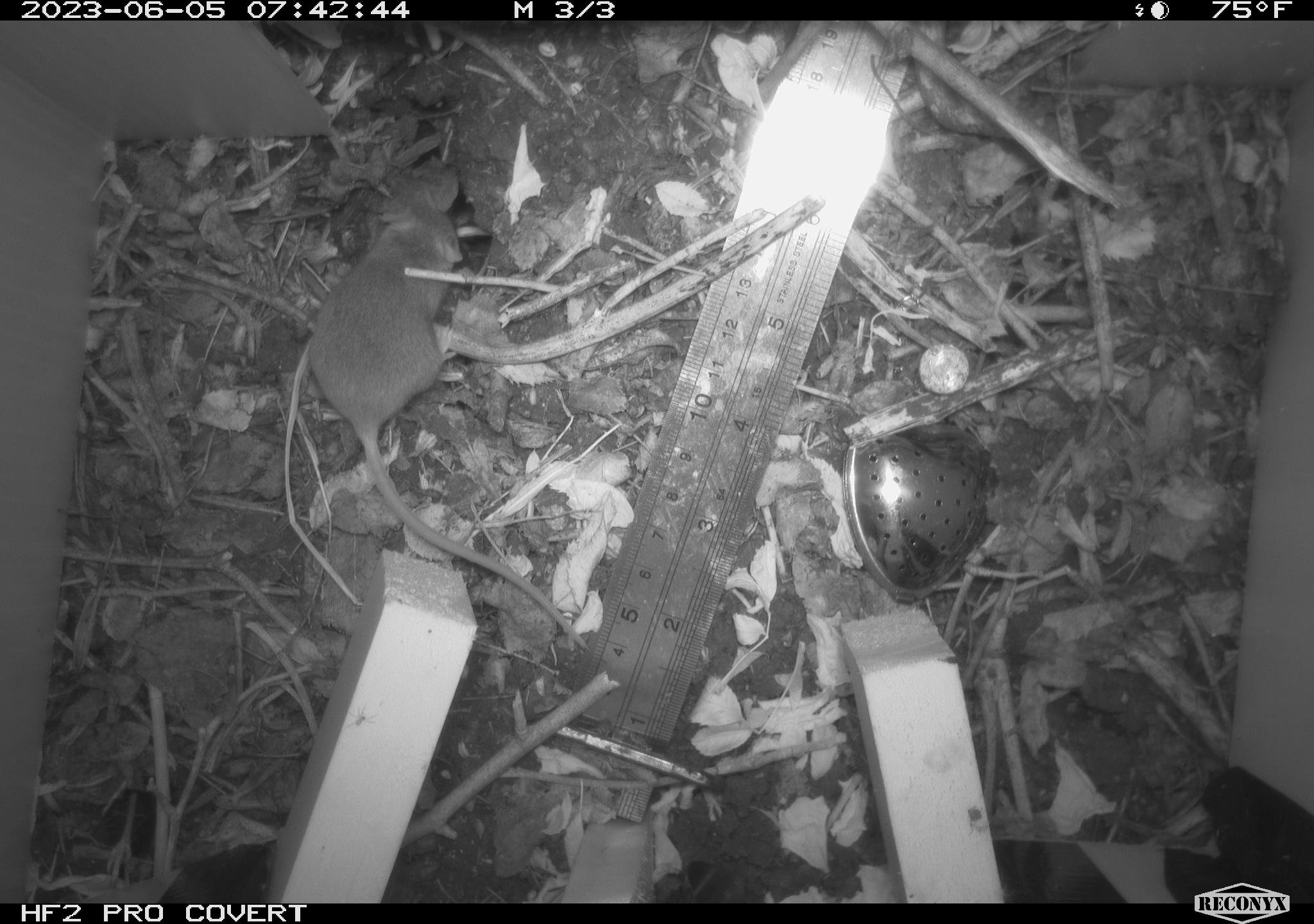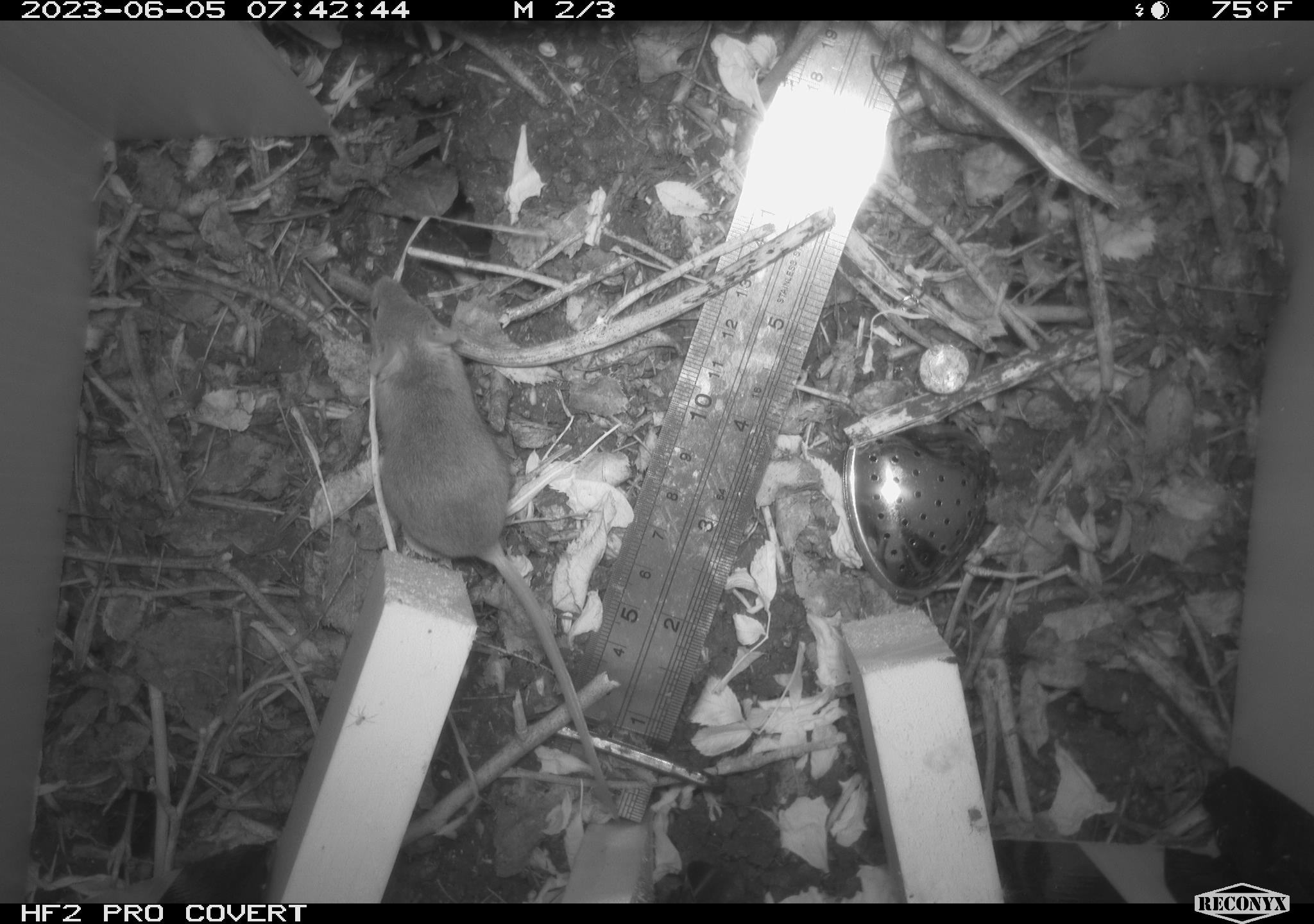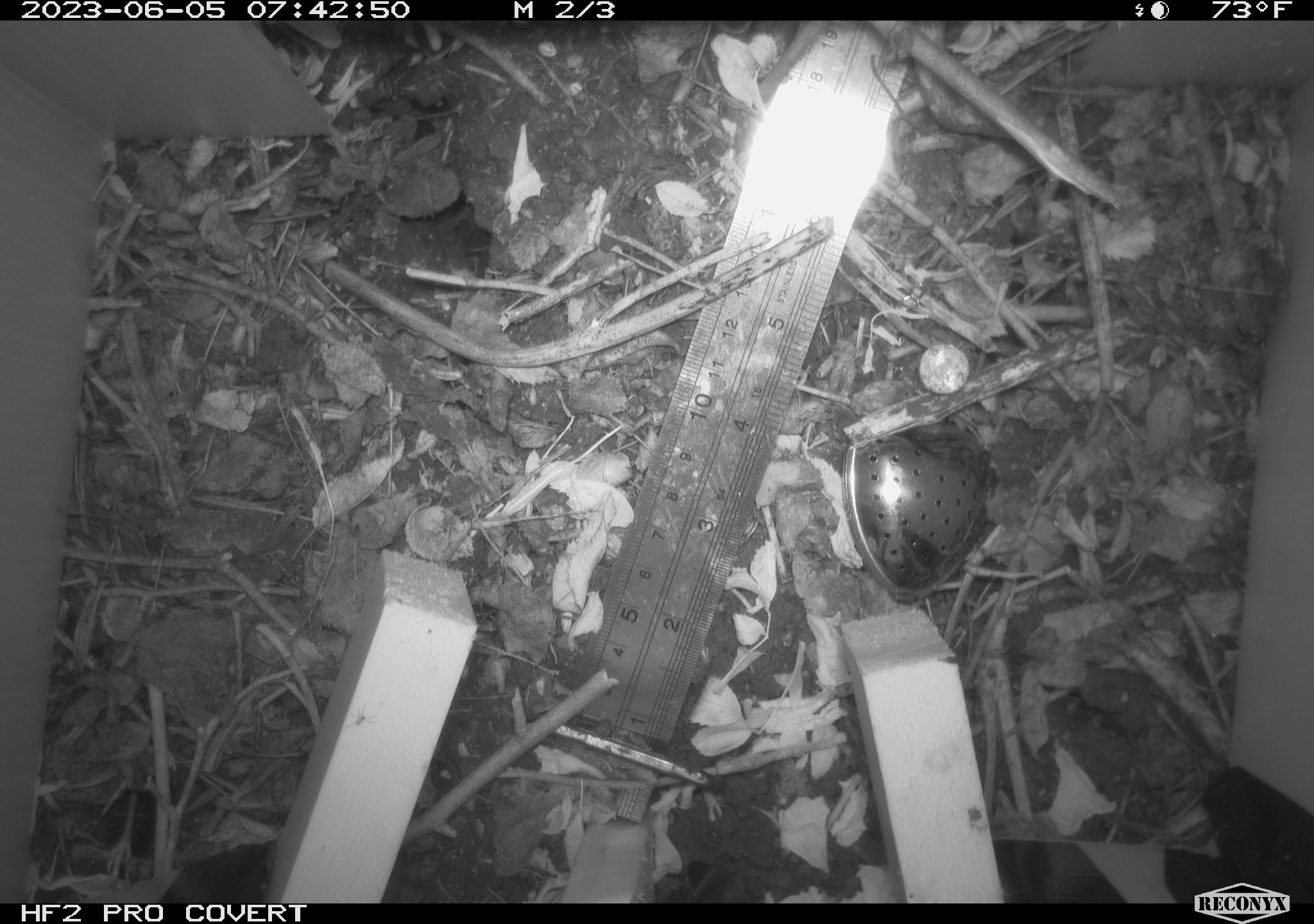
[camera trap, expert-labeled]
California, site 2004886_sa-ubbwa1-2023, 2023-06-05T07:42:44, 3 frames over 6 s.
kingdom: Animalia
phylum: Chordata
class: Mammalia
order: Rodentia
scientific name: Rodentia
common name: rodent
Rodent (Rodentia).